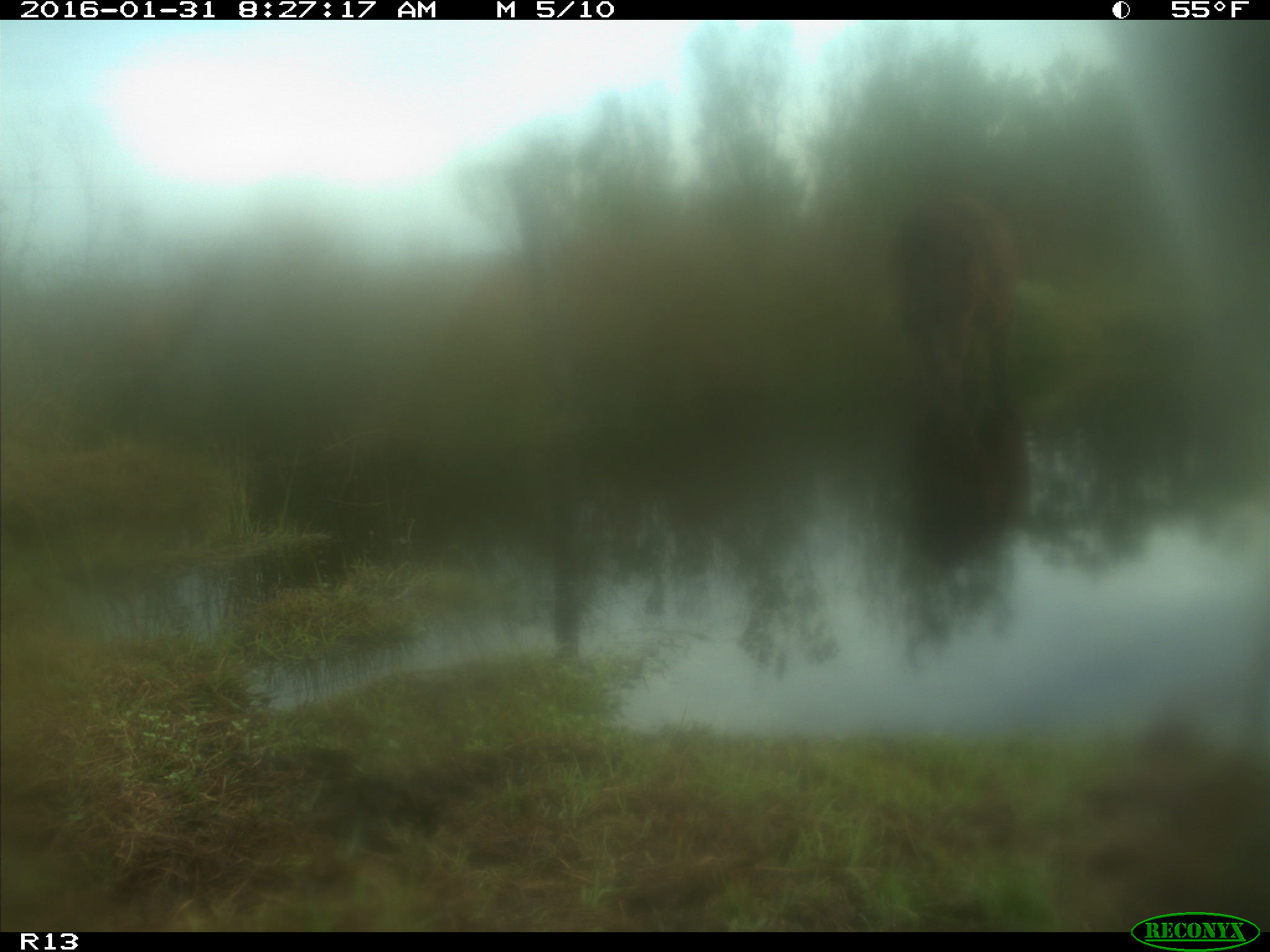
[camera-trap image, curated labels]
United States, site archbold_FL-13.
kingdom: Animalia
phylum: Chordata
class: Mammalia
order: Artiodactyla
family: Bovidae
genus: Bos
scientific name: Bos taurus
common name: domestic cow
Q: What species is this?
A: Bos taurus (domestic cow).